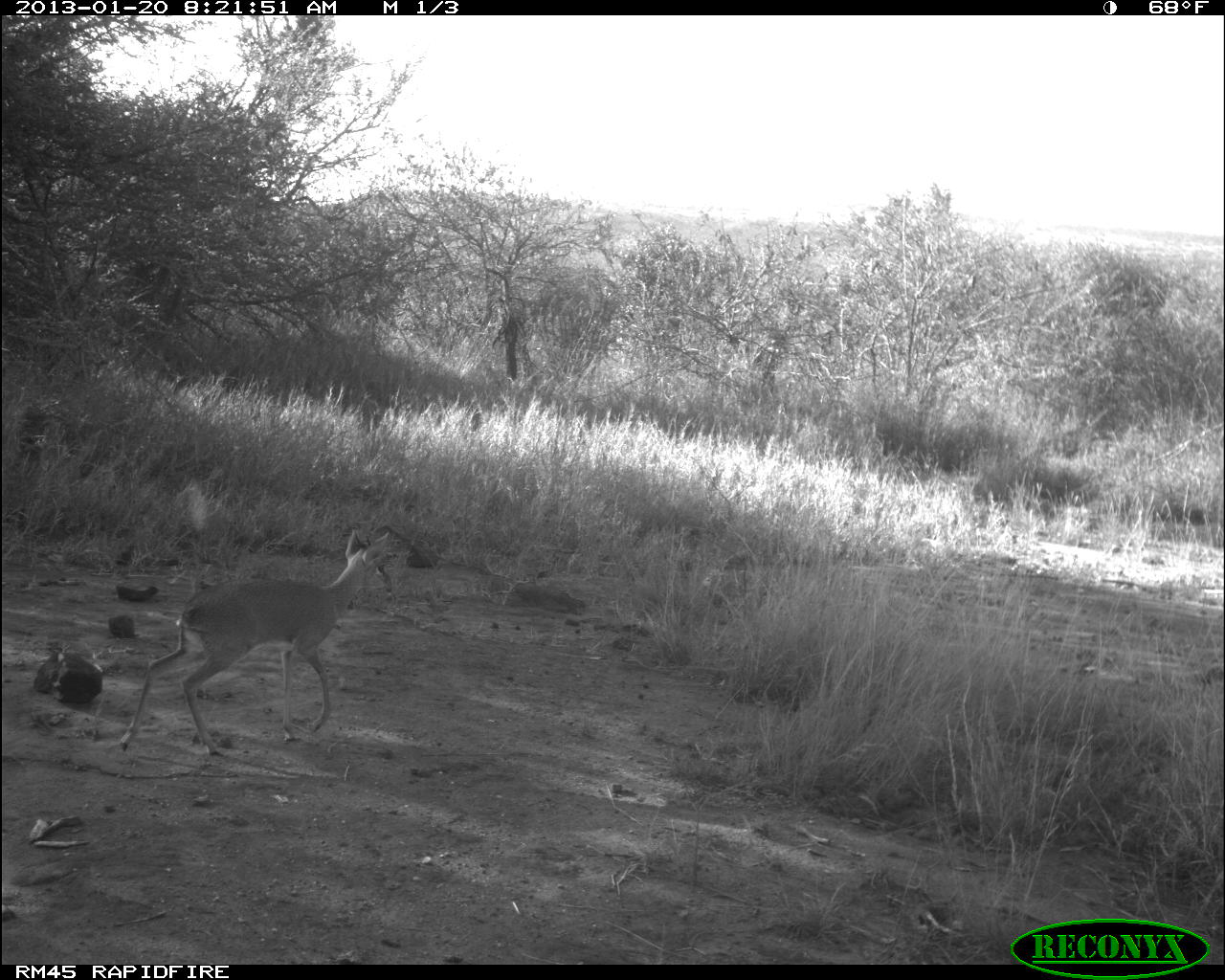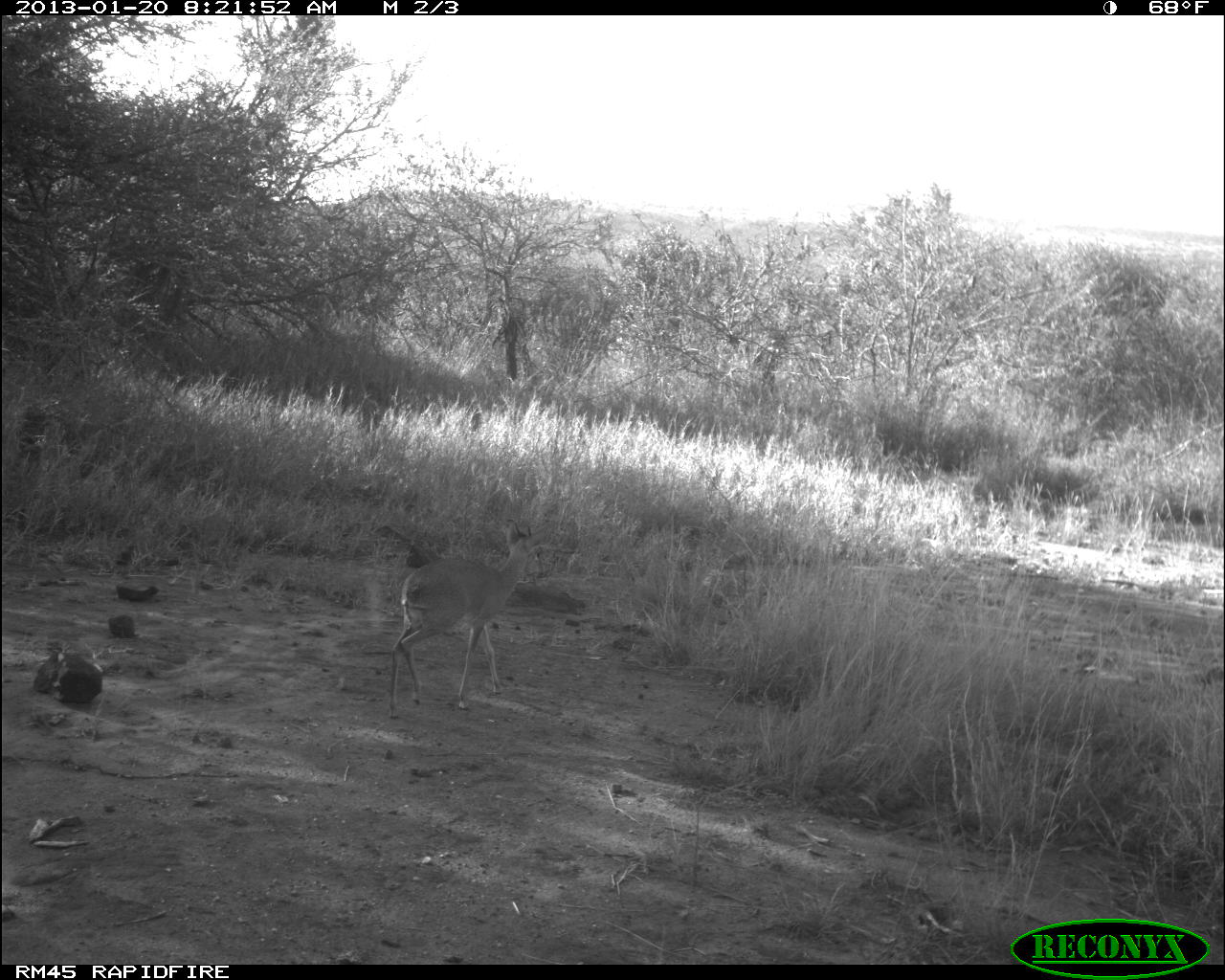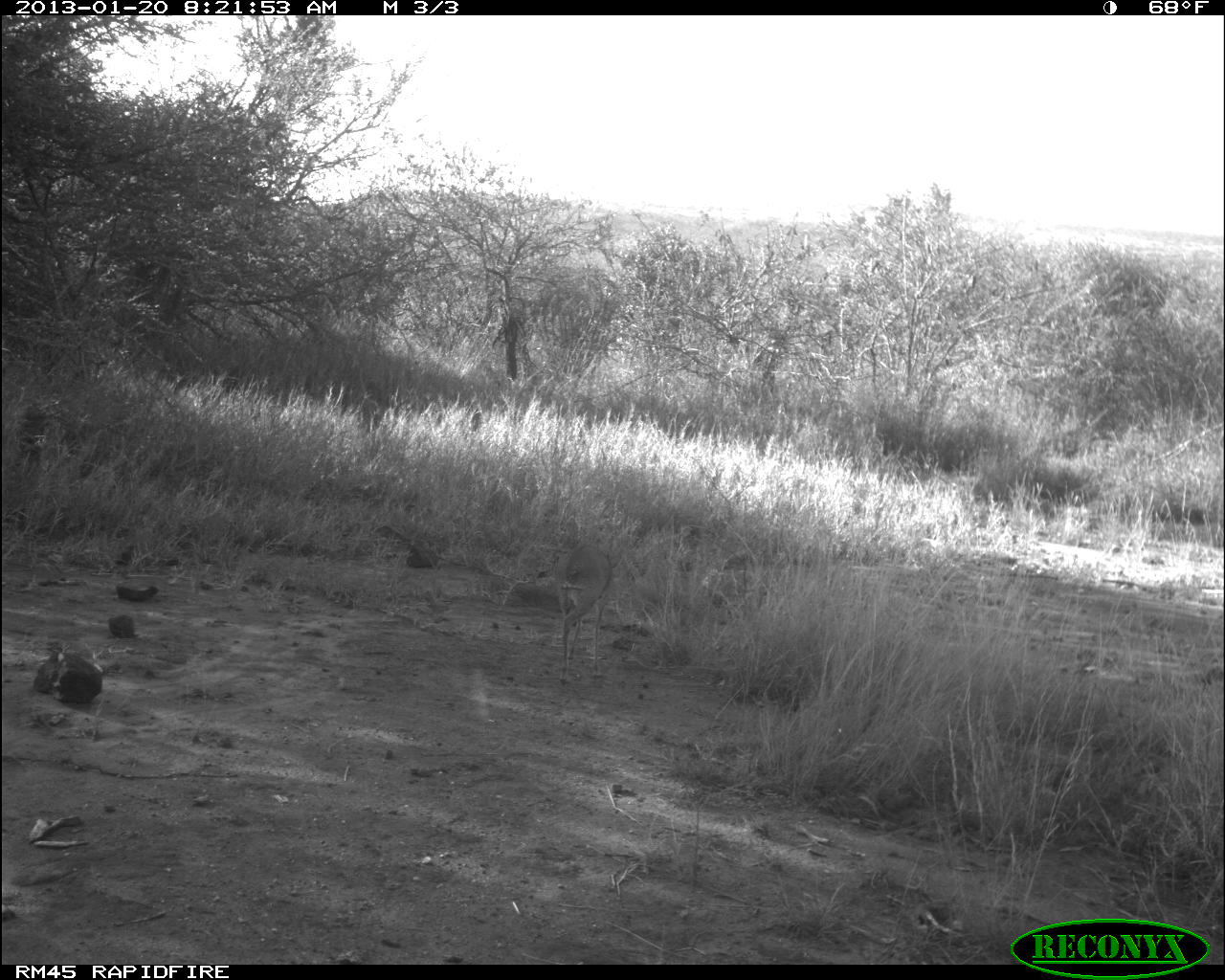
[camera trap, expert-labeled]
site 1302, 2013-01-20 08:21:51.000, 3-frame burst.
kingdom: Animalia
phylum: Chordata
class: Mammalia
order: Artiodactyla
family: Bovidae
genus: Madoqua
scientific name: Madoqua guentheri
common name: günther's dik-dik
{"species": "Madoqua guentheri (günther's dik-dik)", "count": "1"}